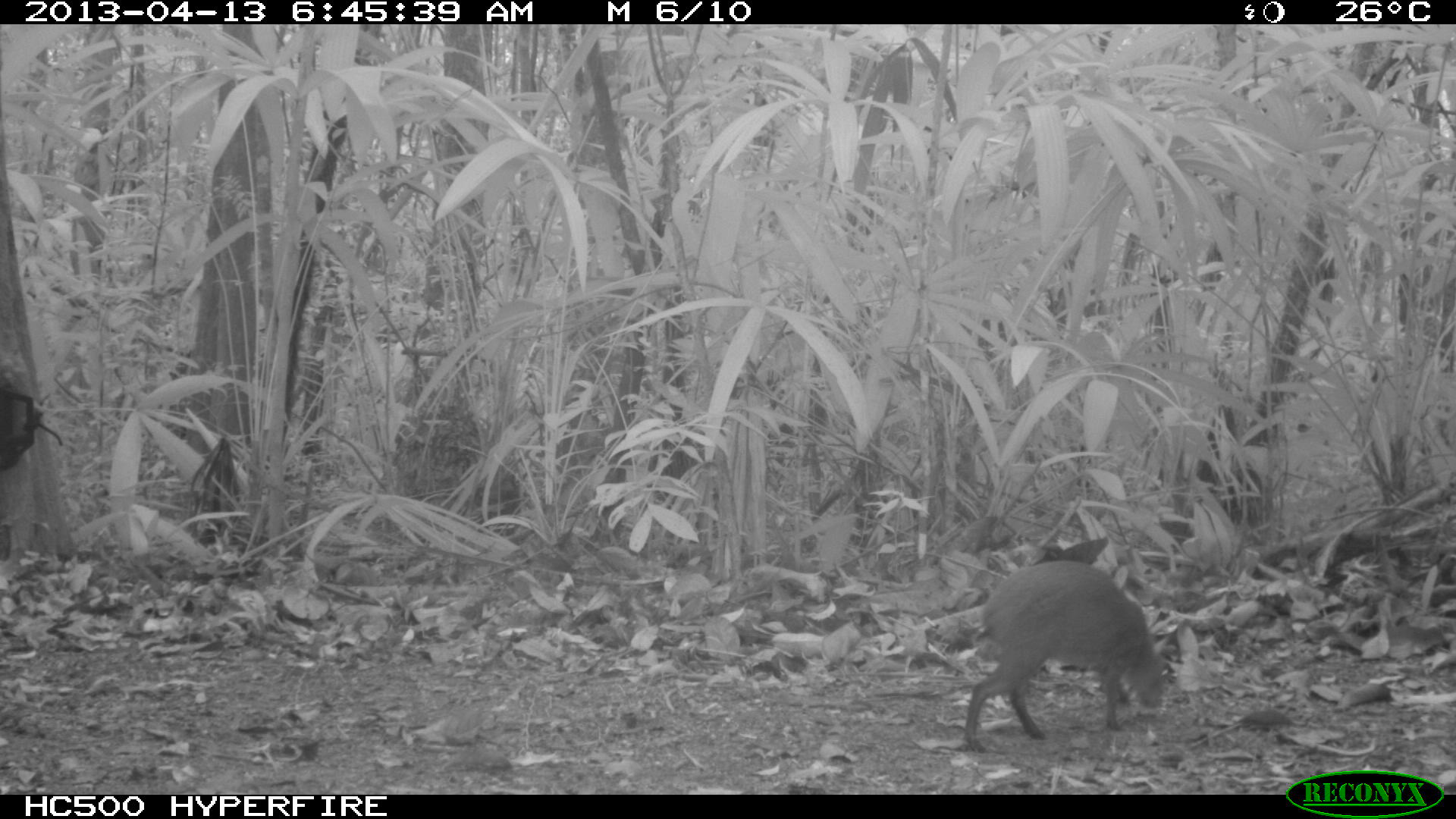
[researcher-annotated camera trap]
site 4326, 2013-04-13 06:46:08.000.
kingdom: Animalia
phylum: Chordata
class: Mammalia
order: Rodentia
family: Dasyproctidae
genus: Dasyprocta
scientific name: Dasyprocta punctata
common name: central american agouti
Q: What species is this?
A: Dasyprocta punctata (central american agouti).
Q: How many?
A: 1.